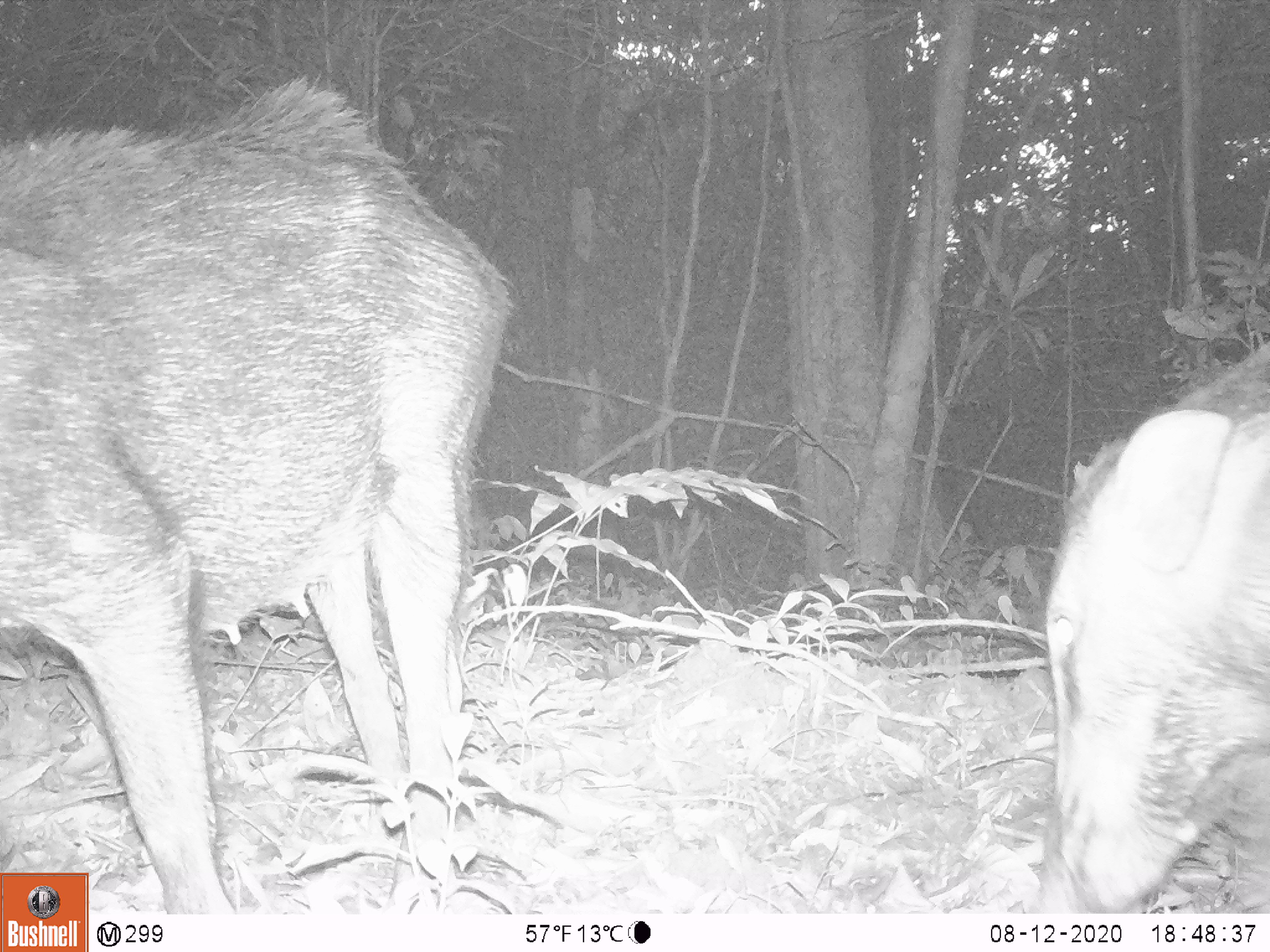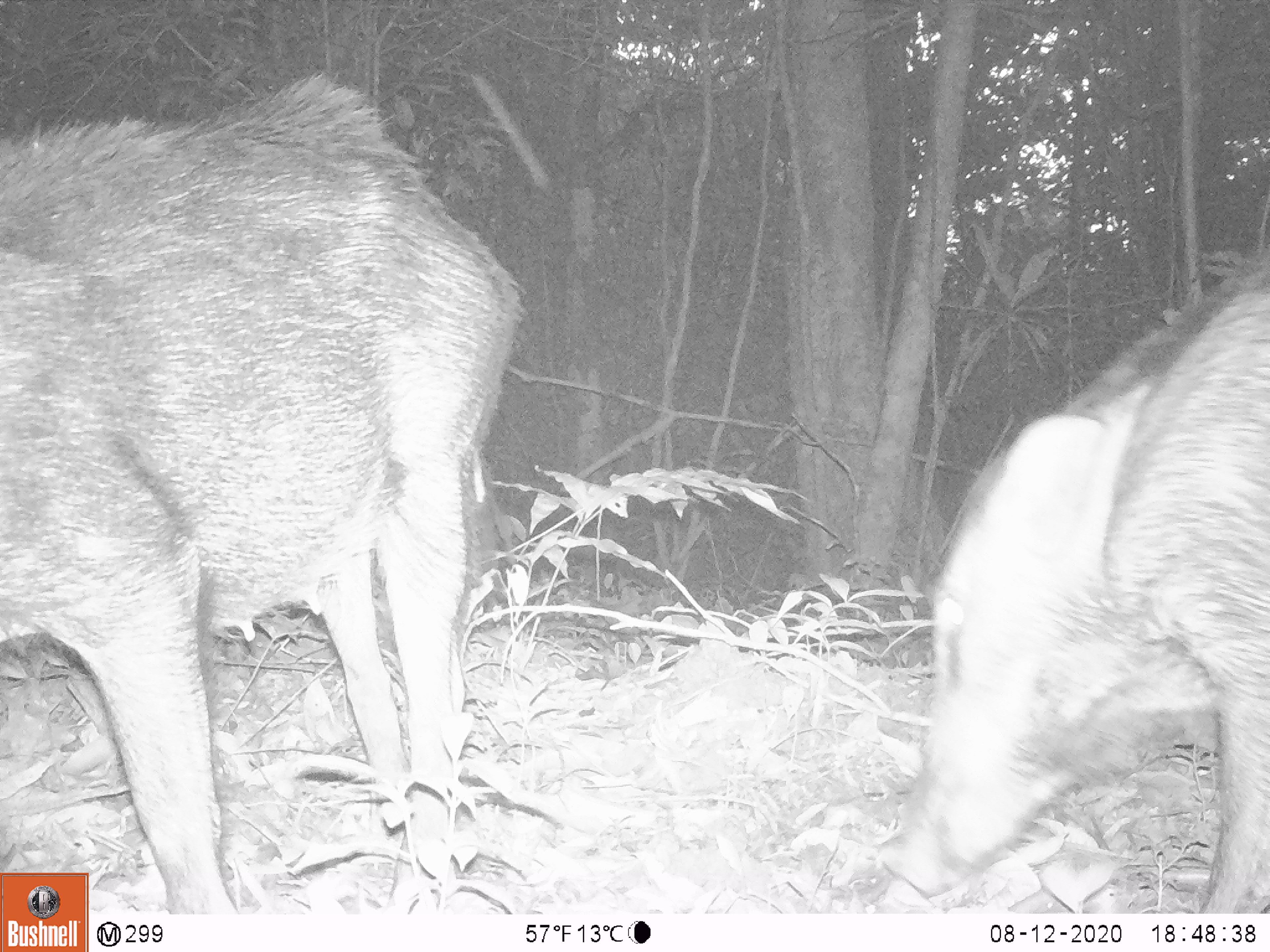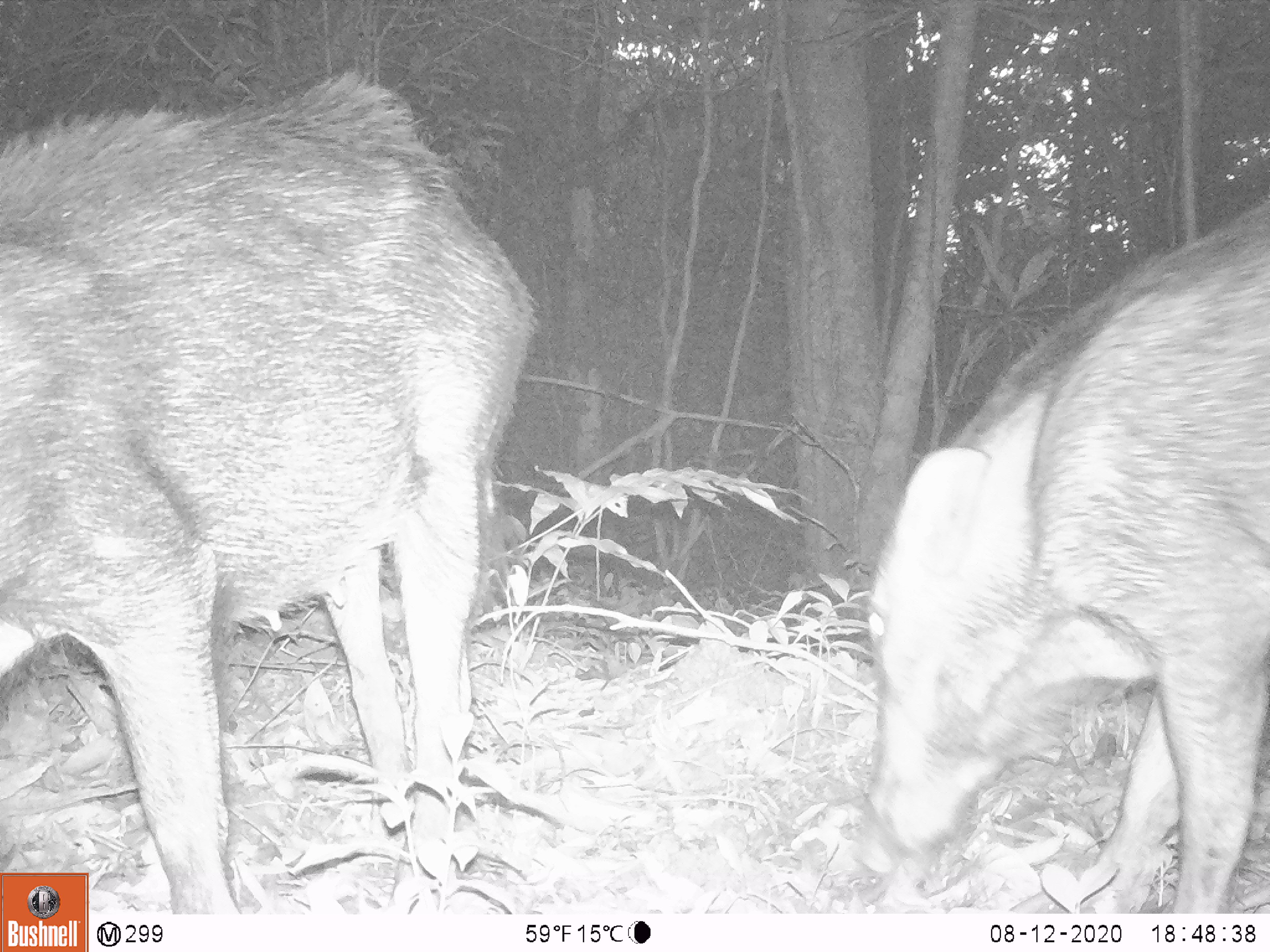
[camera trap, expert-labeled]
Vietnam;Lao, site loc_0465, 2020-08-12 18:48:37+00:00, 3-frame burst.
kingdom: Animalia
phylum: Chordata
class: Mammalia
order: Artiodactyla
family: Suidae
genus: Sus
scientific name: Sus scrofa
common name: eurasian wild pig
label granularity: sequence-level